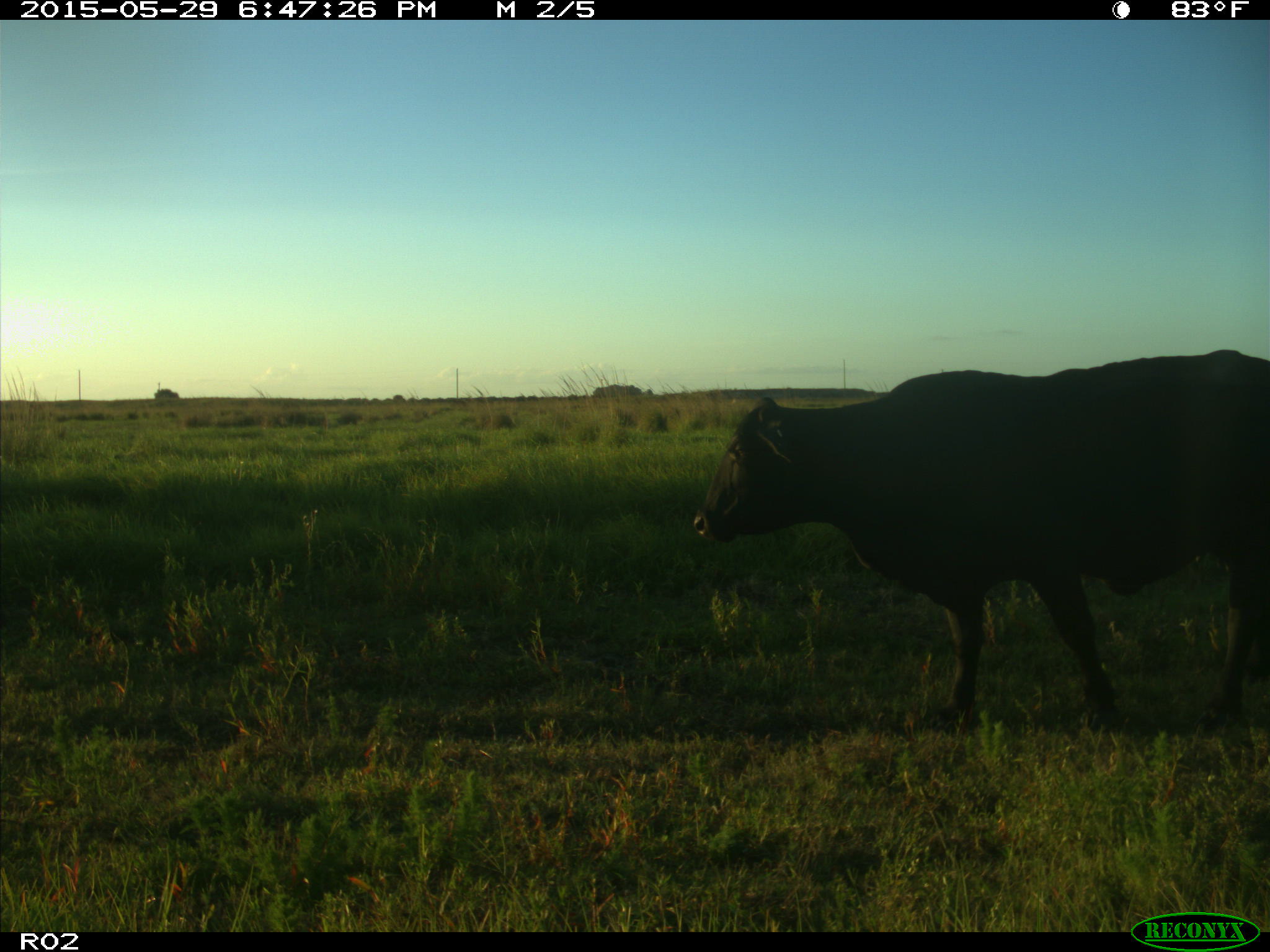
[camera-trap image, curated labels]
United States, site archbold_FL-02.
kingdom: Animalia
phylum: Chordata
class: Mammalia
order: Artiodactyla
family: Bovidae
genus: Bos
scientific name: Bos taurus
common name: domestic cow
Bos taurus (domestic cow).